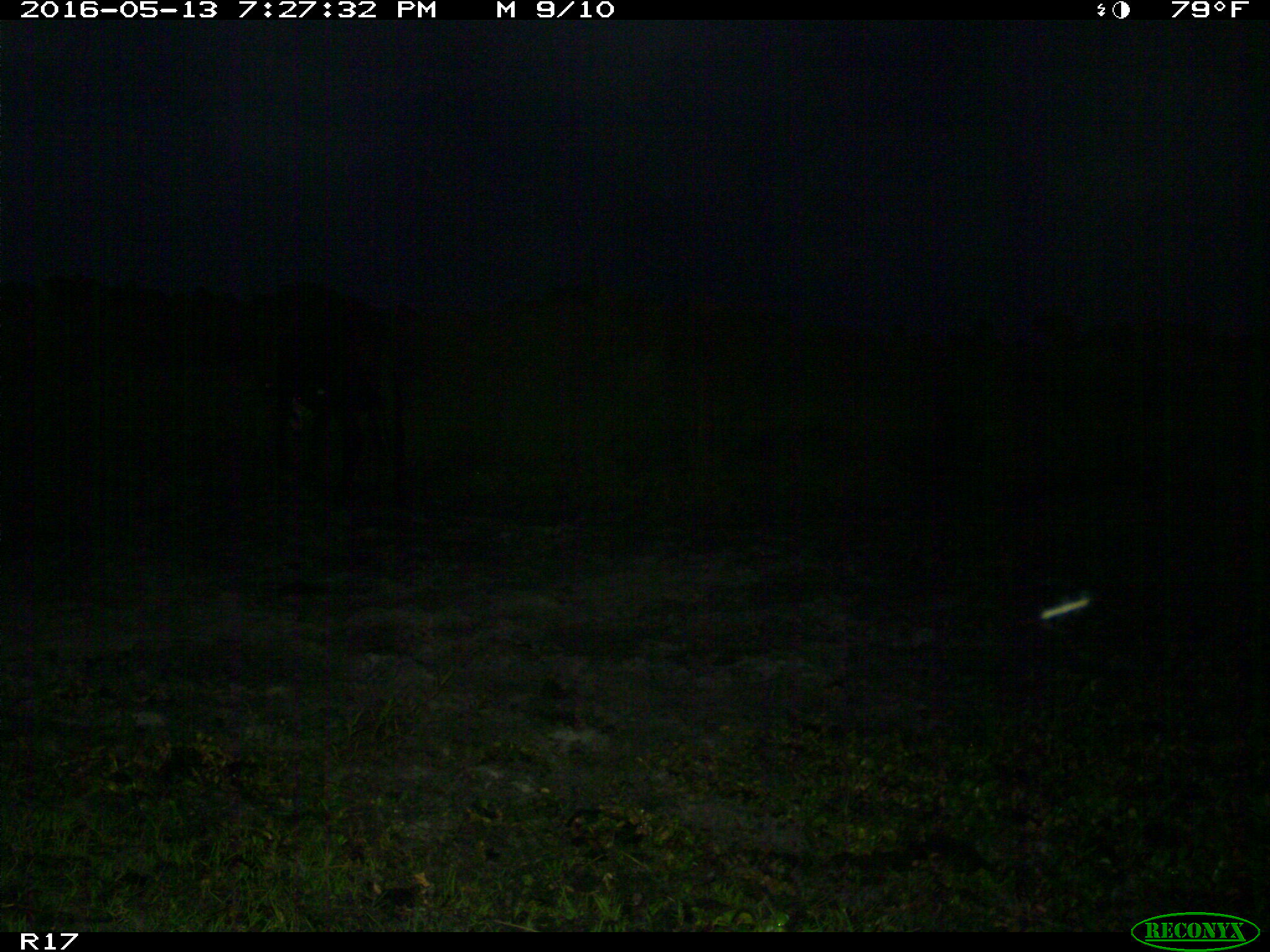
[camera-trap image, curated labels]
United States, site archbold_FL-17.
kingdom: Animalia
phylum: Chordata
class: Mammalia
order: Artiodactyla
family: Bovidae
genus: Bos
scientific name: Bos taurus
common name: domestic cow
Bos taurus (domestic cow).